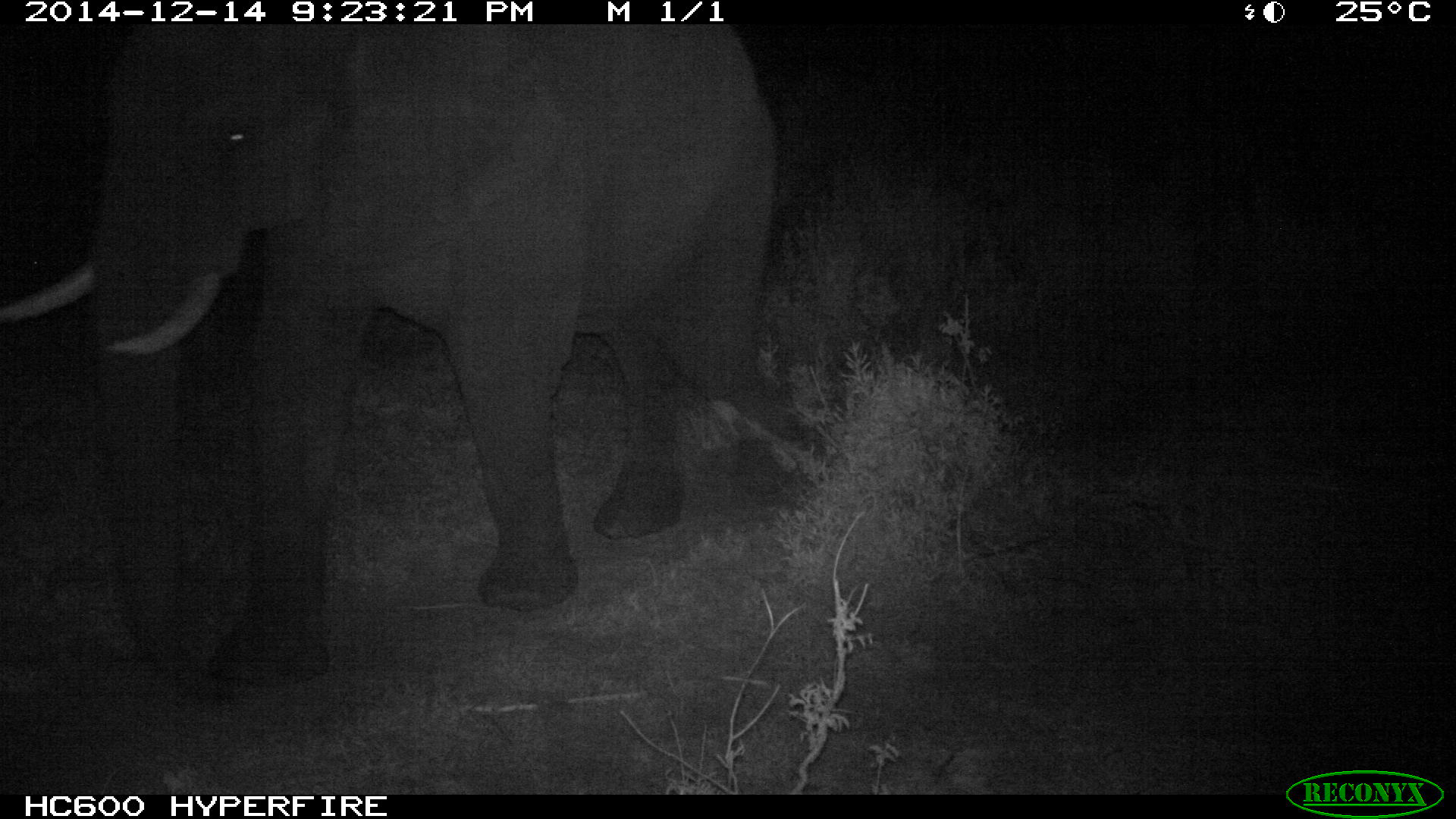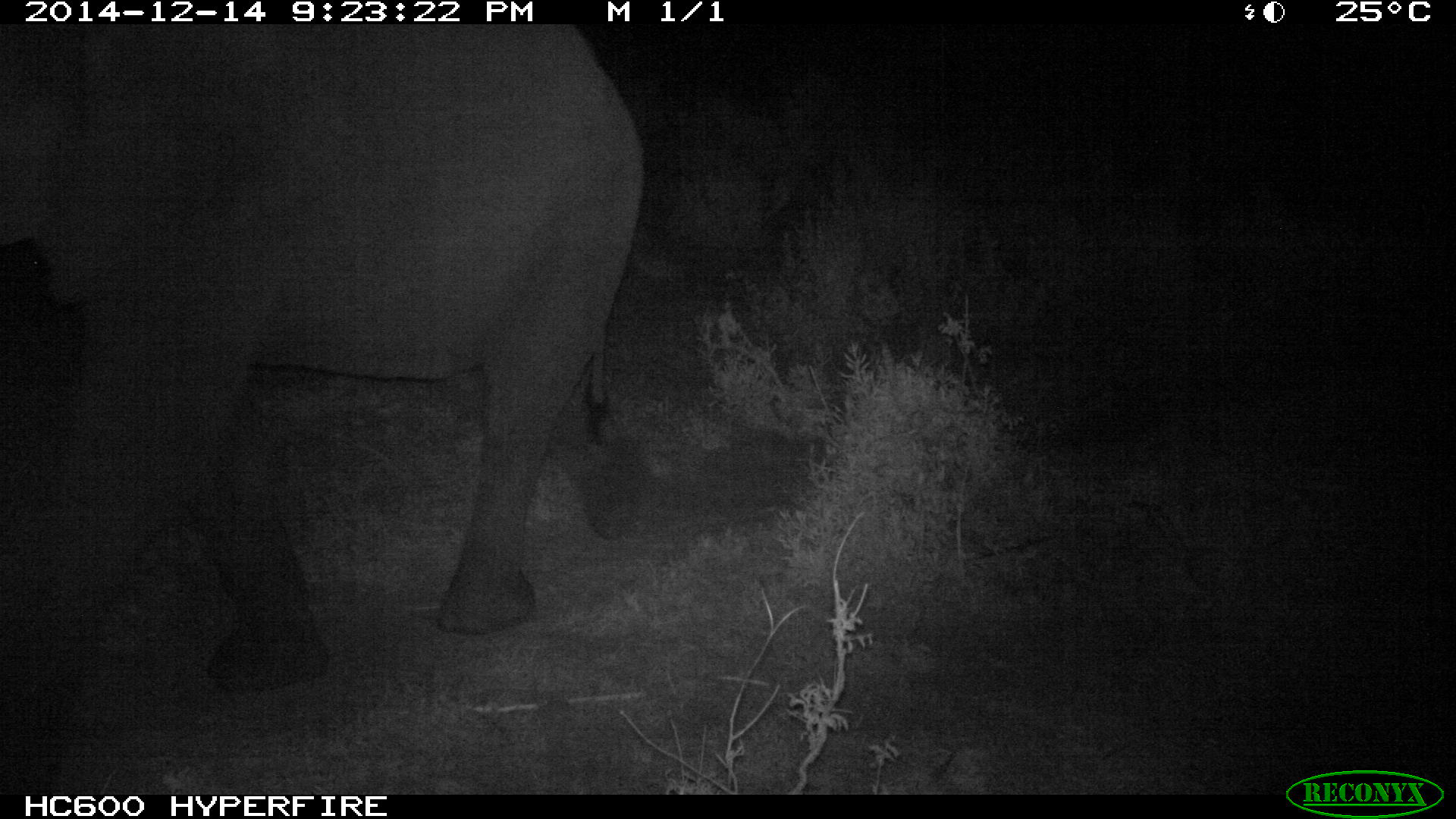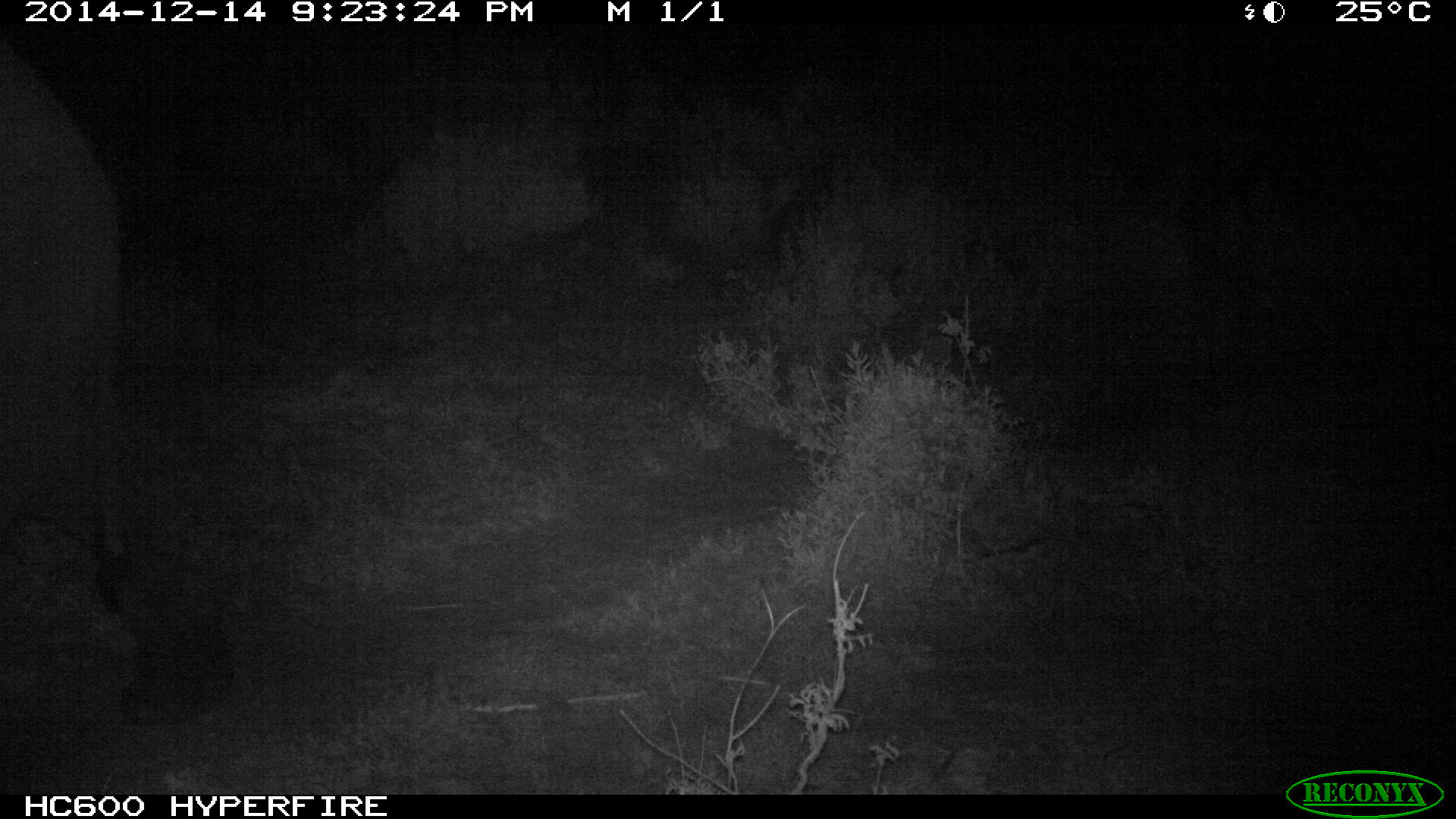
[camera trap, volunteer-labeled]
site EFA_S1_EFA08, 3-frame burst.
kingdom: Animalia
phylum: Chordata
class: Mammalia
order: Proboscidea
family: Elephantidae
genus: Loxodonta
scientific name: Loxodonta africana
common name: african bush elephant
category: elephant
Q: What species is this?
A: Elephant (african bush elephant) (Loxodonta africana).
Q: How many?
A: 1.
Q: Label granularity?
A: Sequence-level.